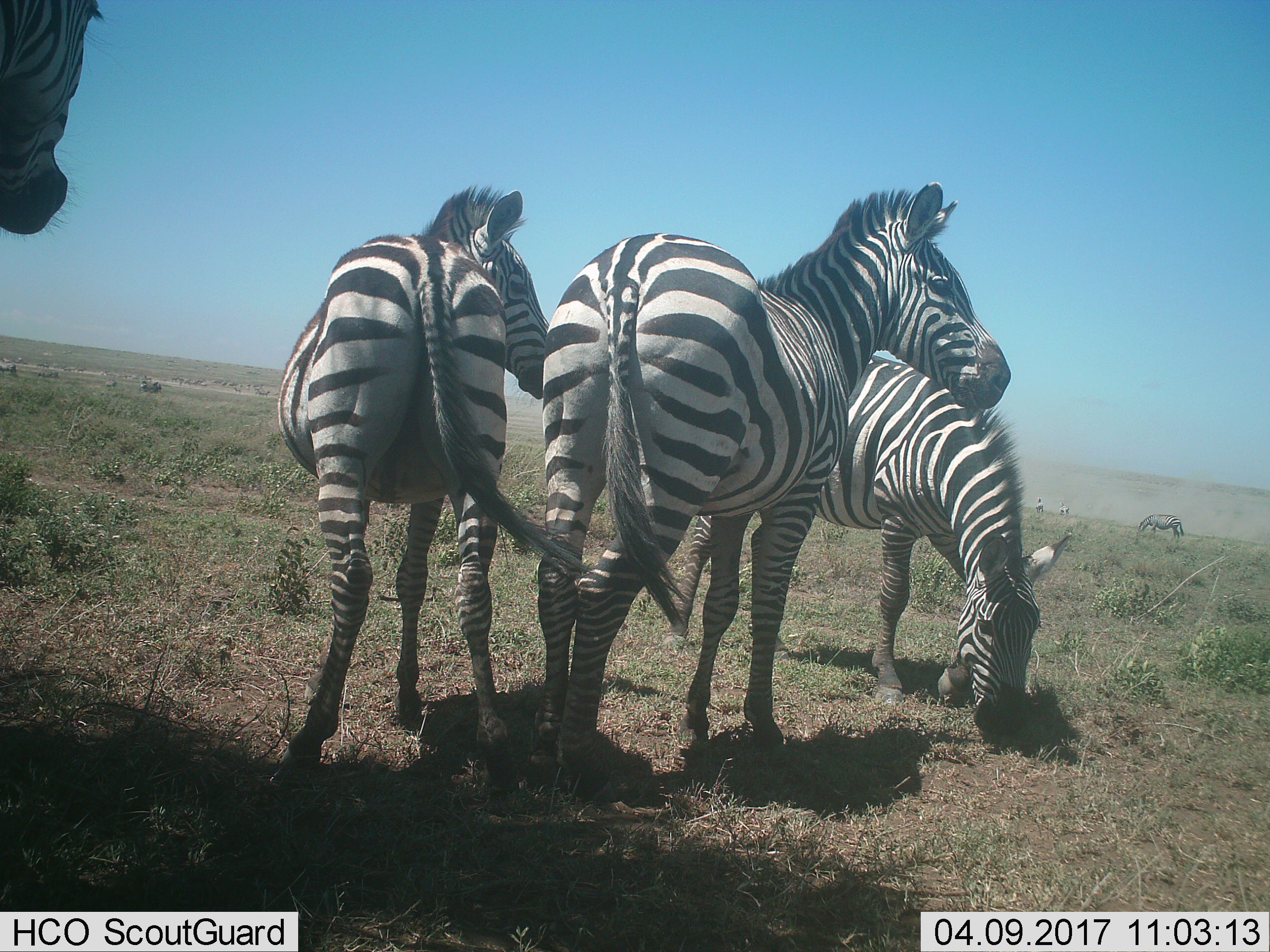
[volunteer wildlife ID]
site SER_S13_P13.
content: unidentified animal